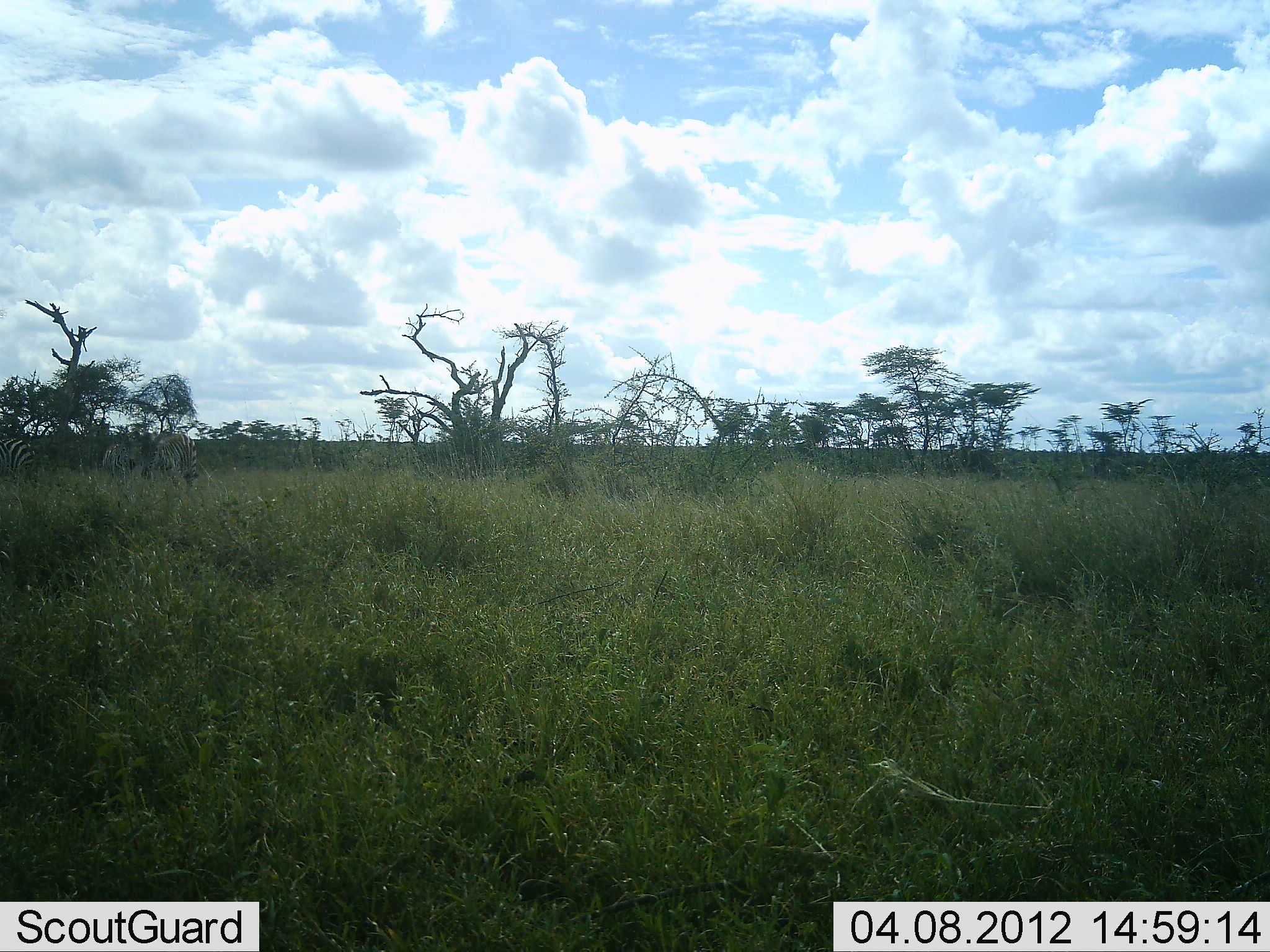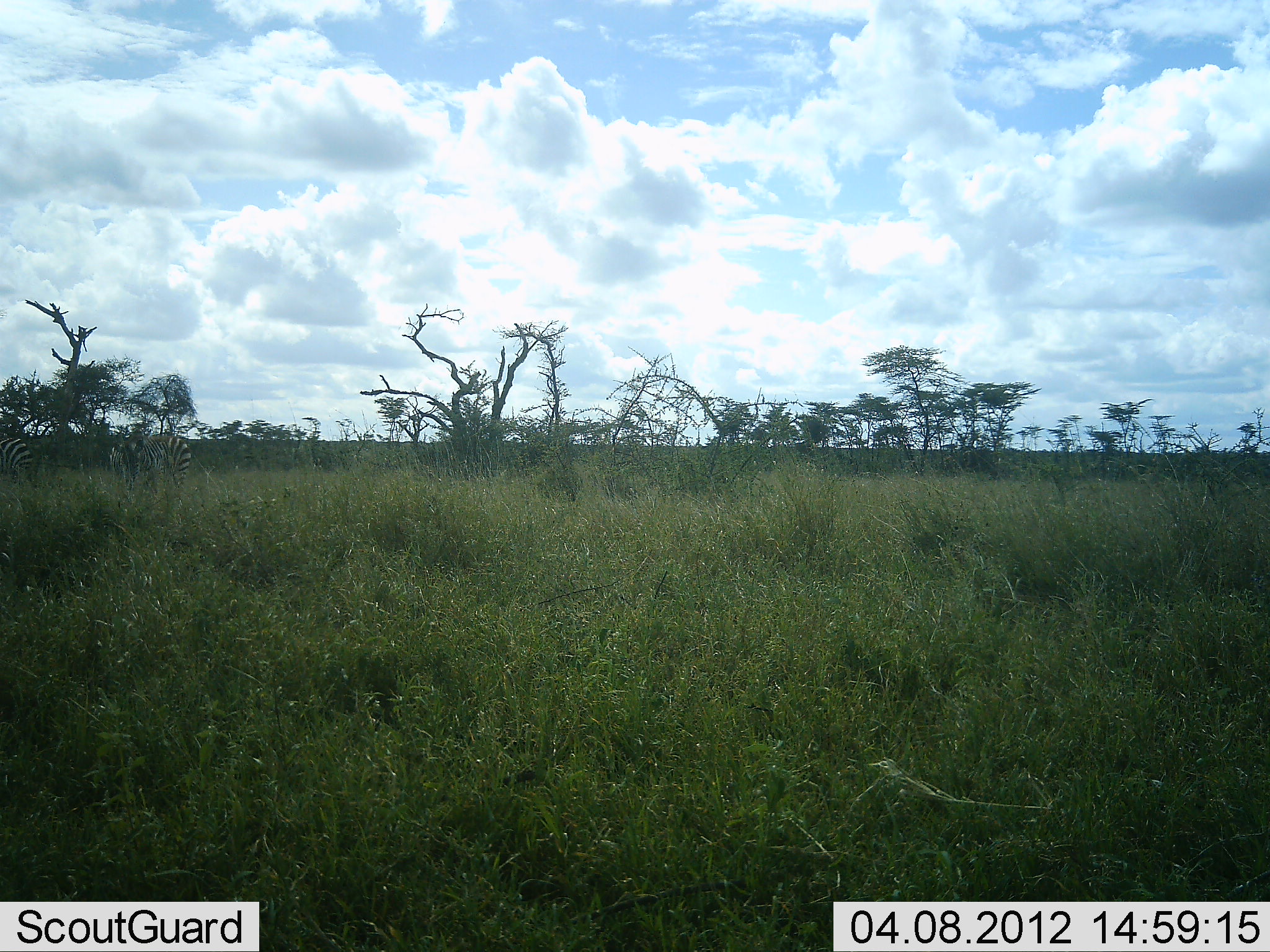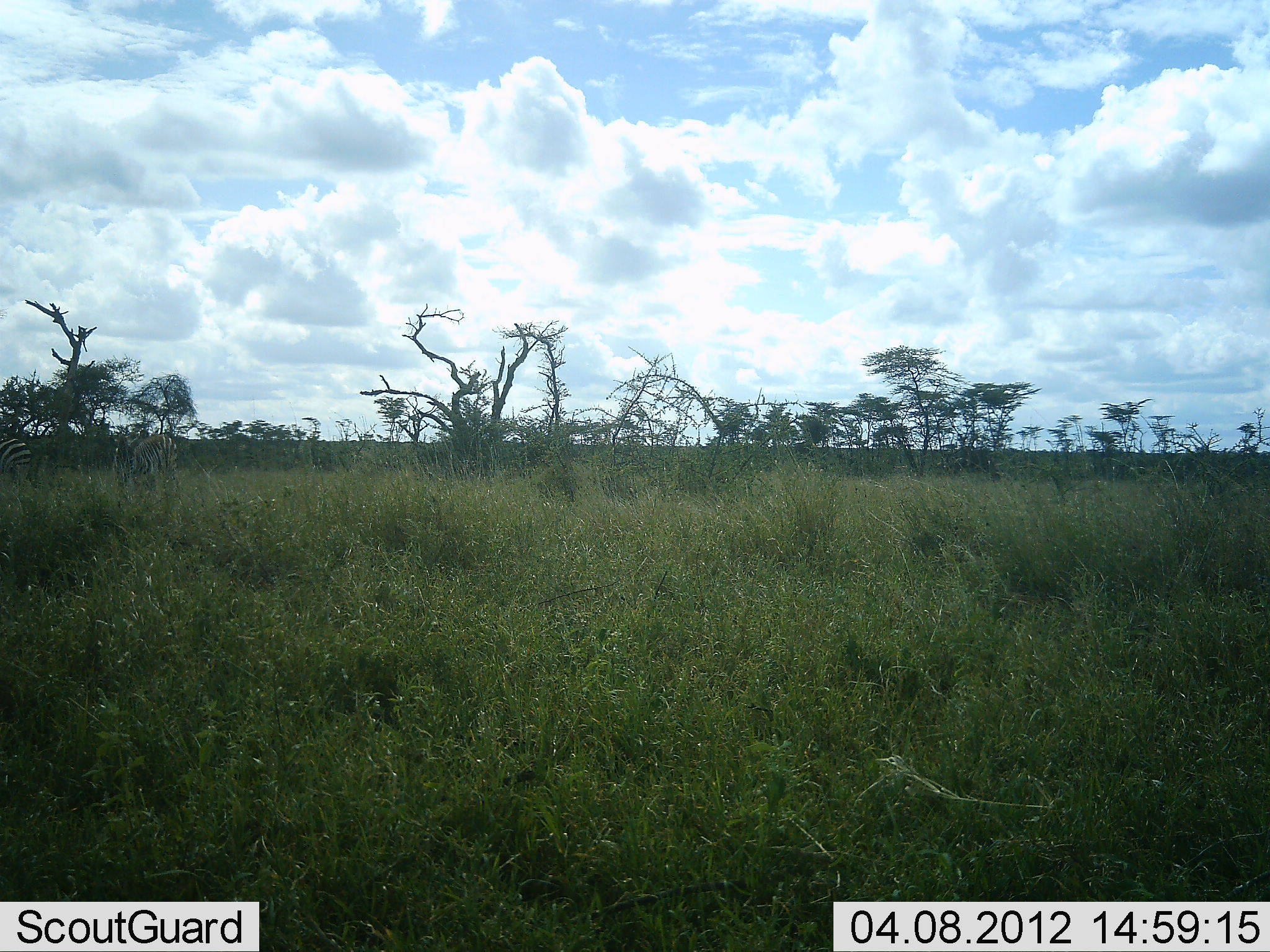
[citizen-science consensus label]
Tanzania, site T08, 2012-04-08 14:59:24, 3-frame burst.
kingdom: Animalia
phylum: Chordata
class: Mammalia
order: Perissodactyla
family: Equidae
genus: Equus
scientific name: Equus quagga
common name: plains zebra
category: zebra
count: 3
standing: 50%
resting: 0%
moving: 44%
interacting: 0%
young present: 0%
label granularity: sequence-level